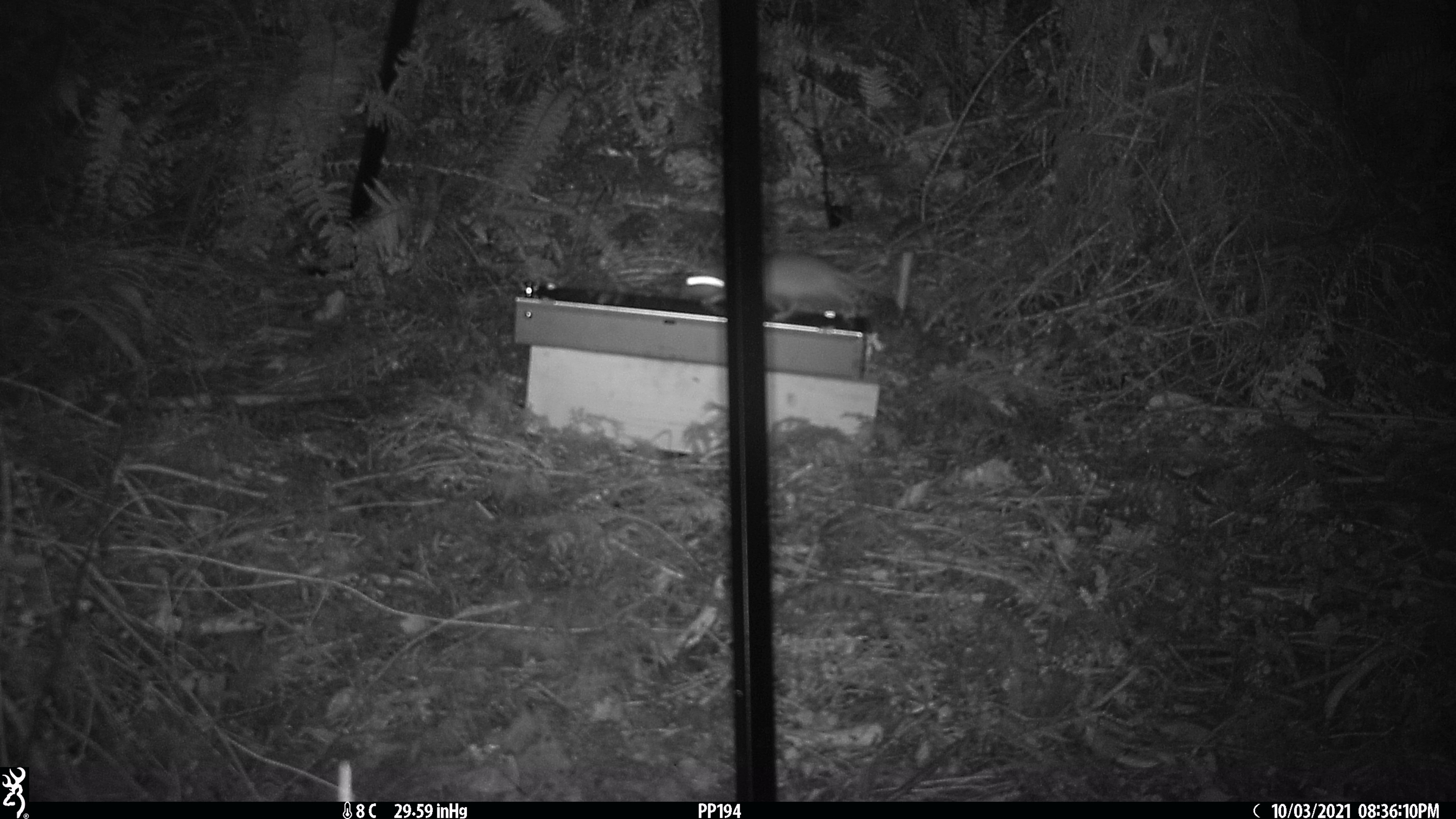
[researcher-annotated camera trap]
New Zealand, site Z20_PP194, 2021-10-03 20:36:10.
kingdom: Animalia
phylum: Chordata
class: Mammalia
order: Rodentia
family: Muridae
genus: Rattus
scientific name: Rattus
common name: rat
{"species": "rat (Rattus)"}